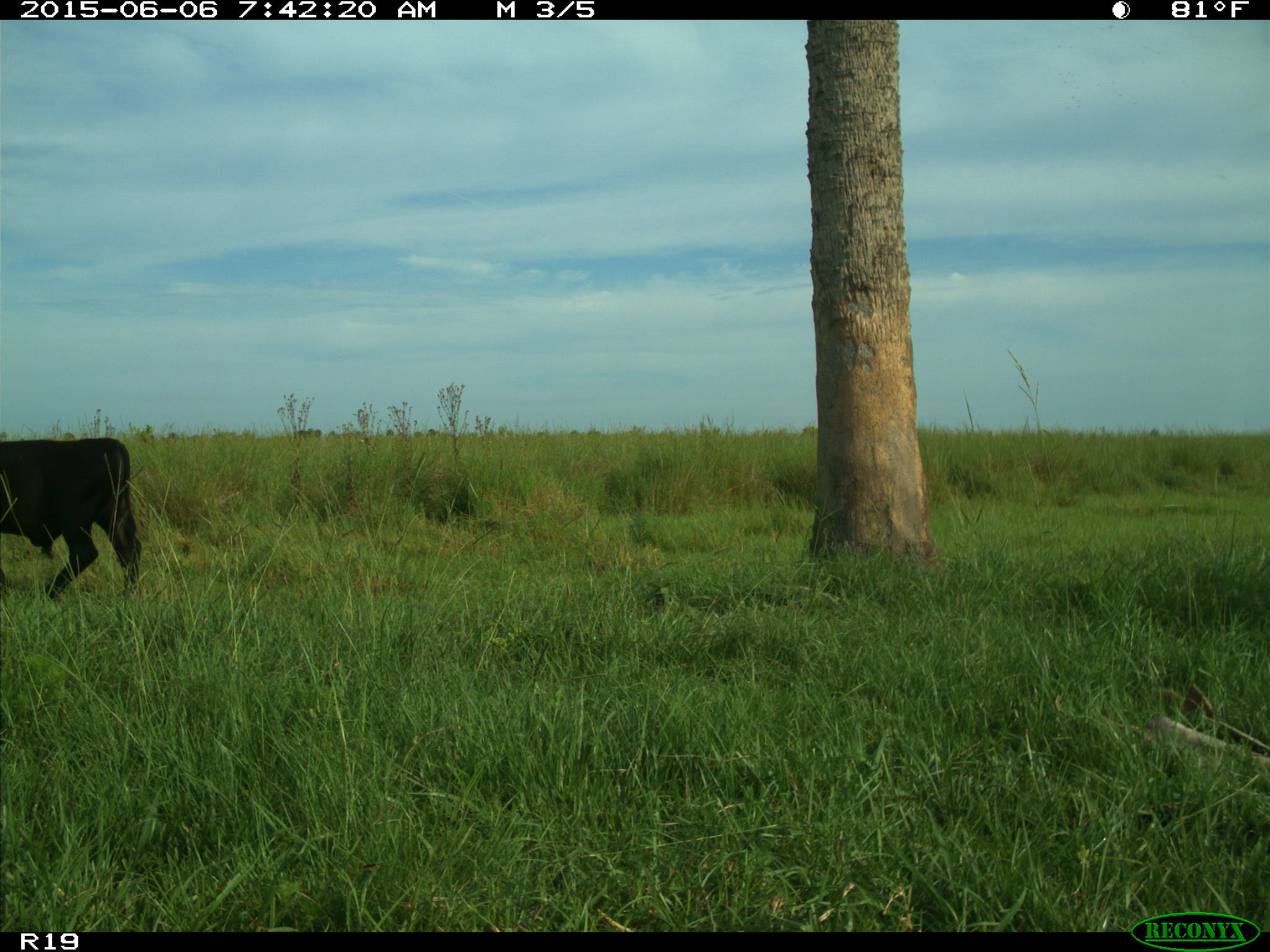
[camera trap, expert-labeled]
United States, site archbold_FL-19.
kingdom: Animalia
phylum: Chordata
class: Mammalia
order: Artiodactyla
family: Bovidae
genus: Bos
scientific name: Bos taurus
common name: domestic cow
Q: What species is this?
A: Bos taurus (domestic cow).